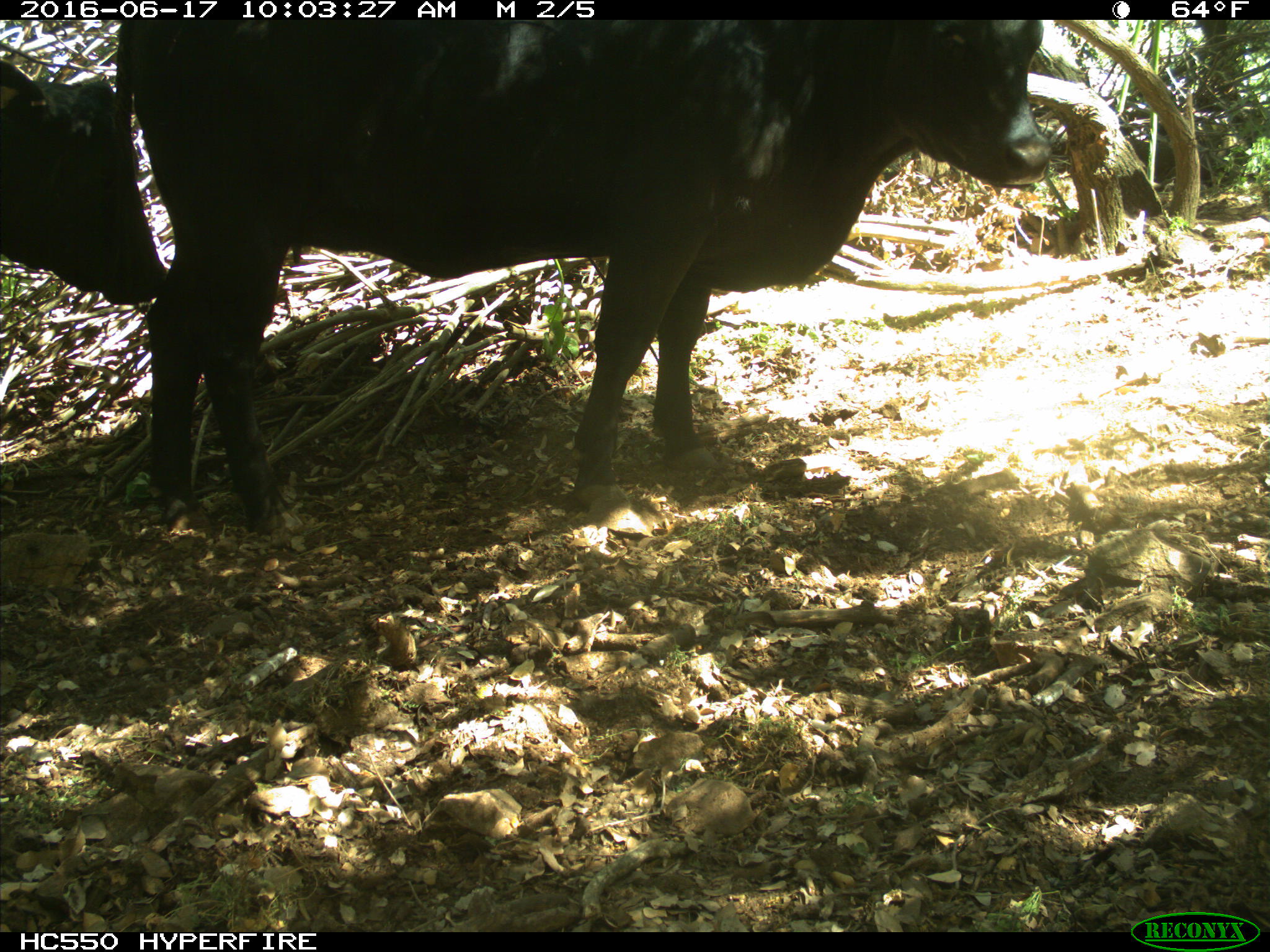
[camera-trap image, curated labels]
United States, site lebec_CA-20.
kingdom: Animalia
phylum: Chordata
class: Mammalia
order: Artiodactyla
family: Bovidae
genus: Bos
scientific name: Bos taurus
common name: domestic cow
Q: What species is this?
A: Bos taurus (domestic cow).